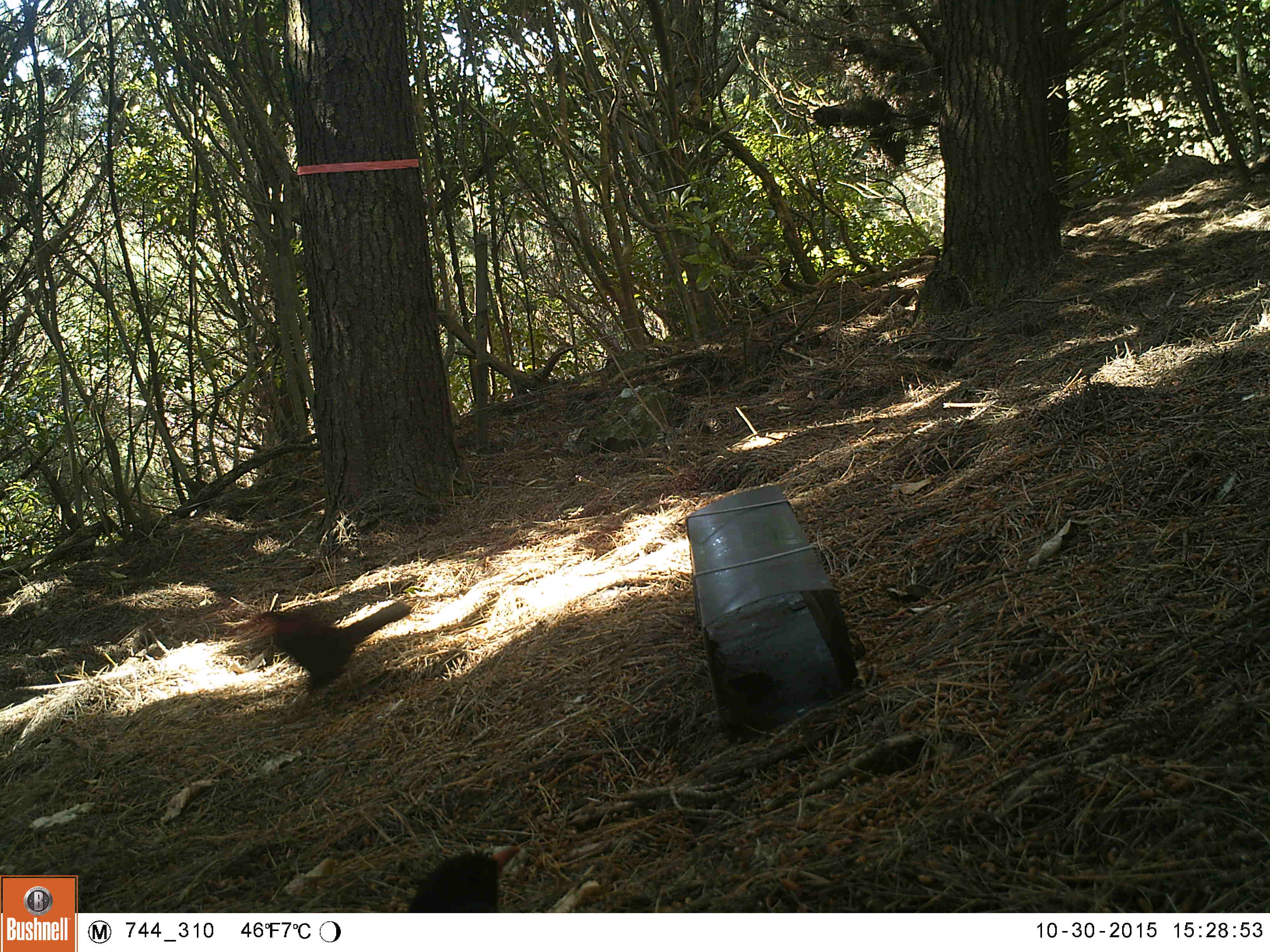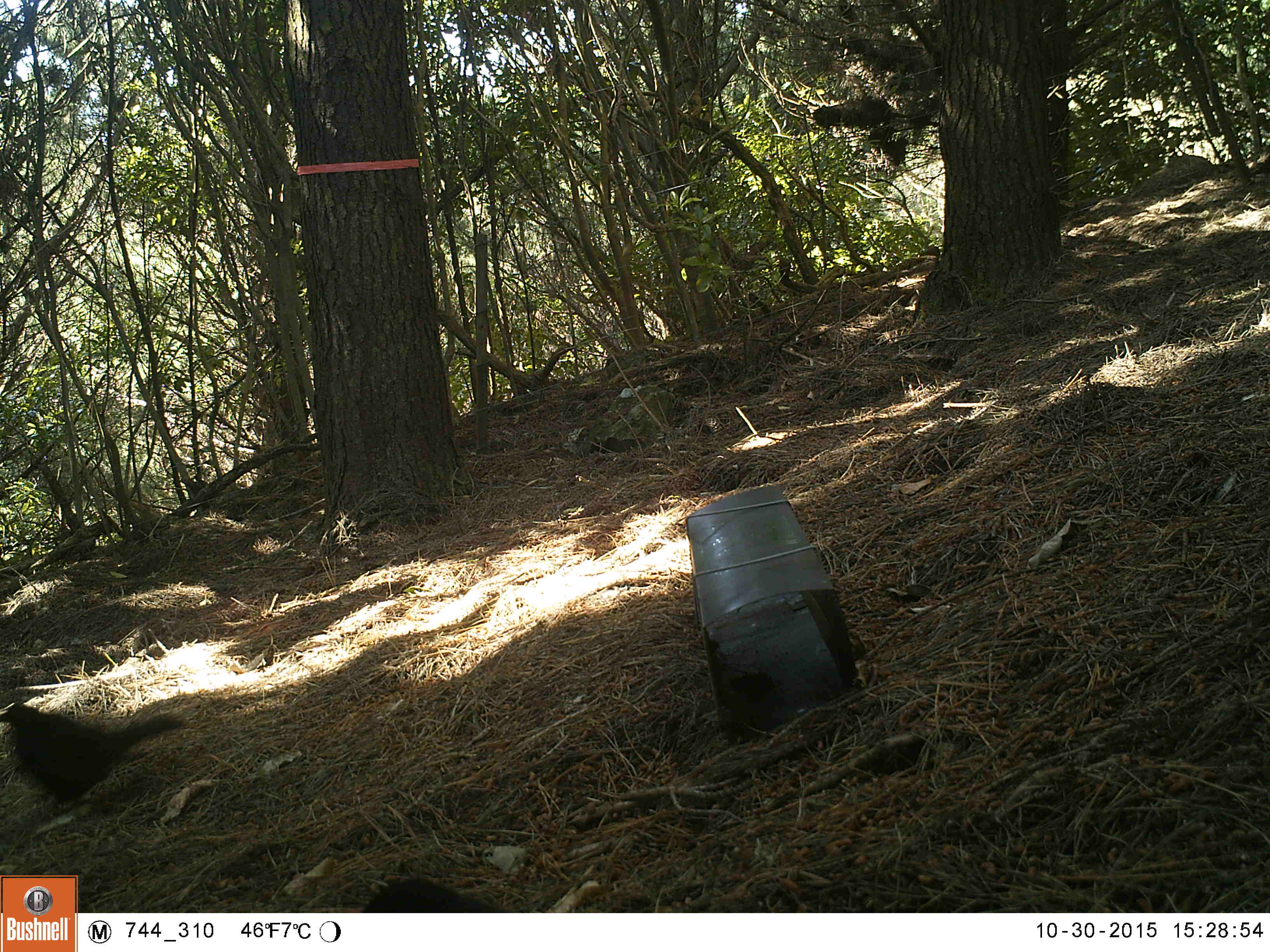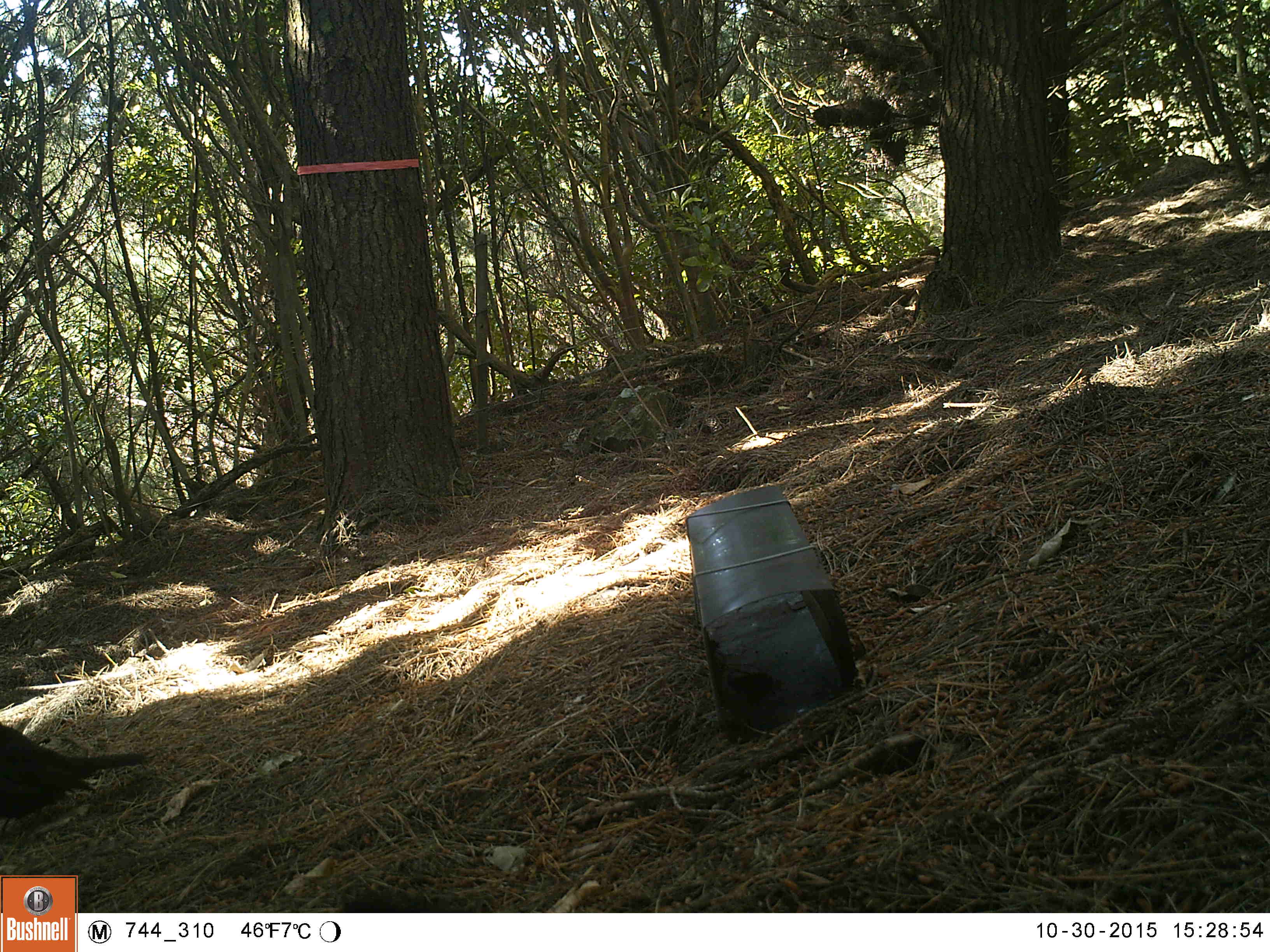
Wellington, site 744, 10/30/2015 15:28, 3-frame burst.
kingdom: Animalia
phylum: Chordata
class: Aves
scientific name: Aves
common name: bird